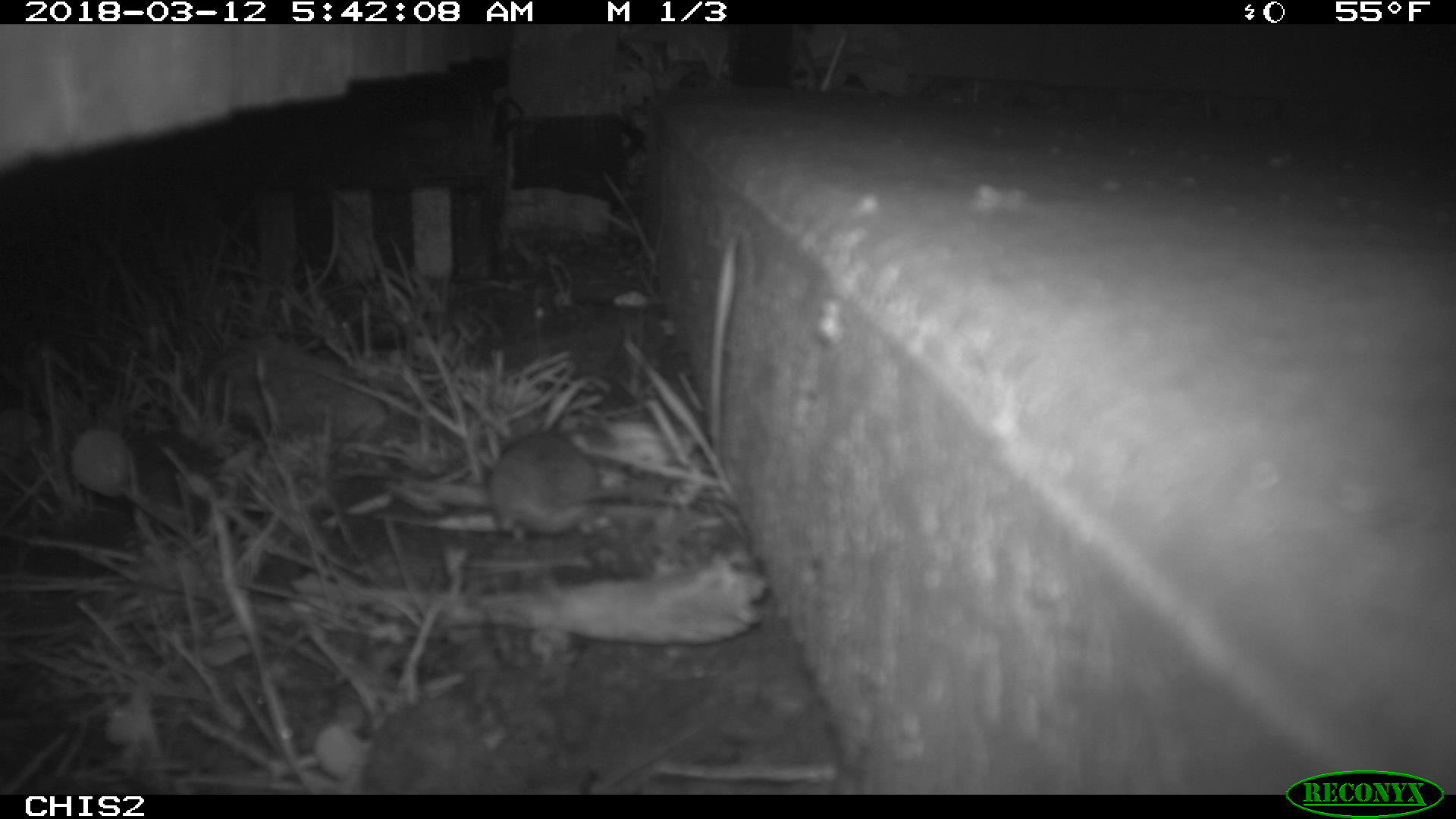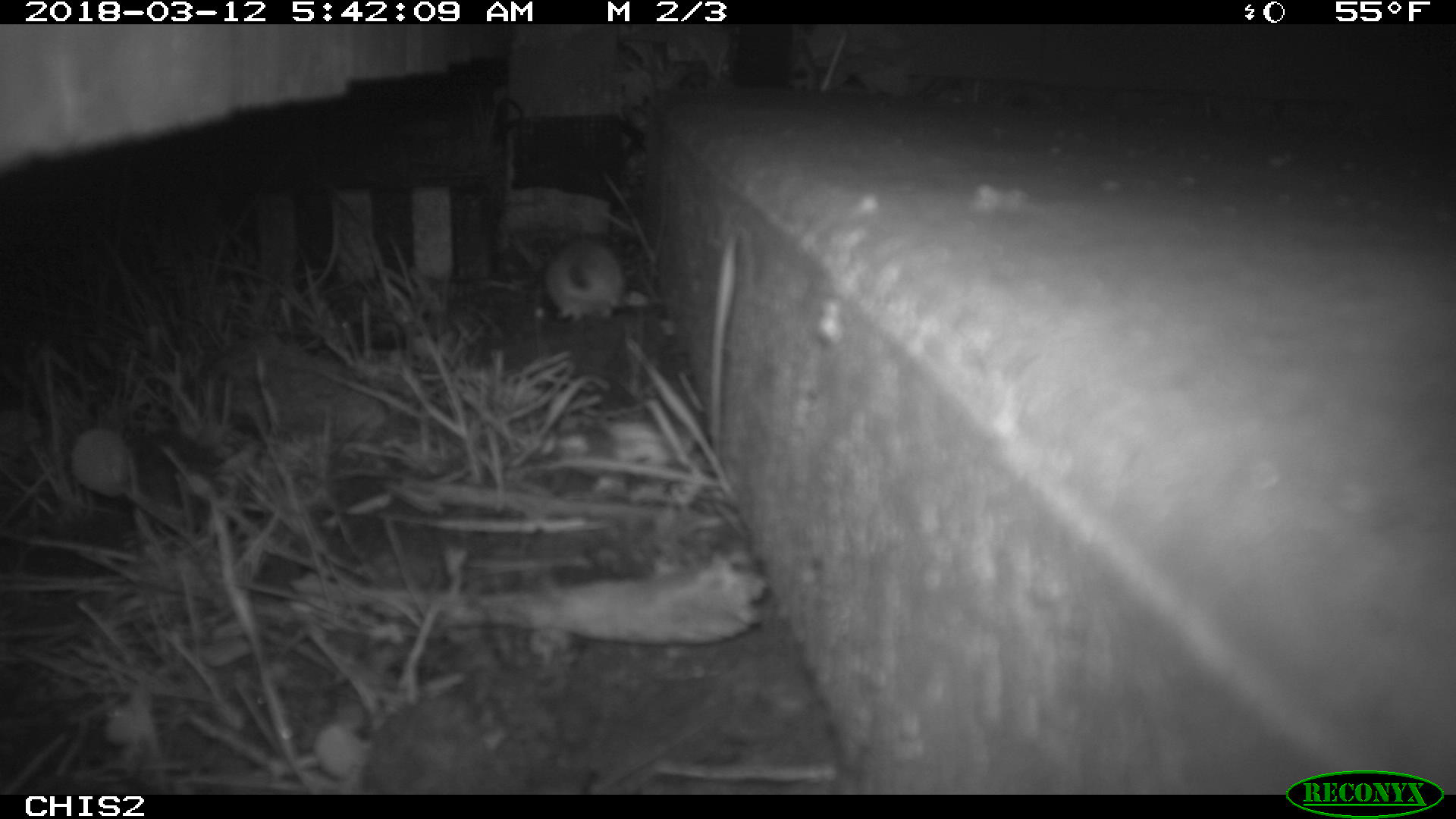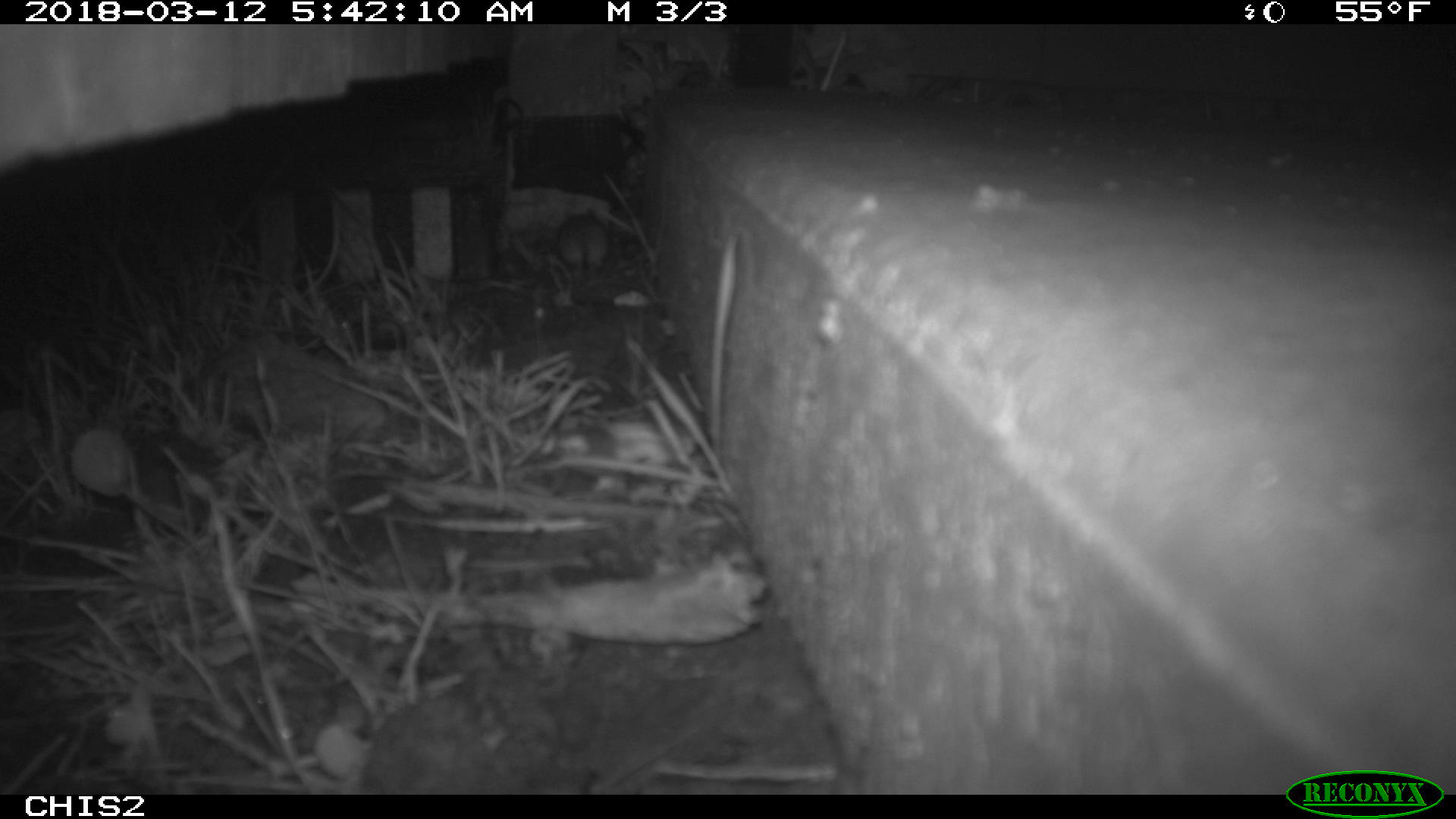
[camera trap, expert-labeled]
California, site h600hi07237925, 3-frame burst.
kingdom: Animalia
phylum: Chordata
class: Mammalia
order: Rodentia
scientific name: Rodentia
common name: rodent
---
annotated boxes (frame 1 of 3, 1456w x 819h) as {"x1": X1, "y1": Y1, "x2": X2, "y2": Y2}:
rodent: {"x1": 490, "y1": 413, "x2": 686, "y2": 547}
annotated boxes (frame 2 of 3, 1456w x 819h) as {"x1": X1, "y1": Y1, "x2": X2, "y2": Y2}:
rodent: {"x1": 544, "y1": 240, "x2": 623, "y2": 321}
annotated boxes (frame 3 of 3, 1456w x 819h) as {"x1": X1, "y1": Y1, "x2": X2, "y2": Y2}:
rodent: {"x1": 560, "y1": 207, "x2": 608, "y2": 285}